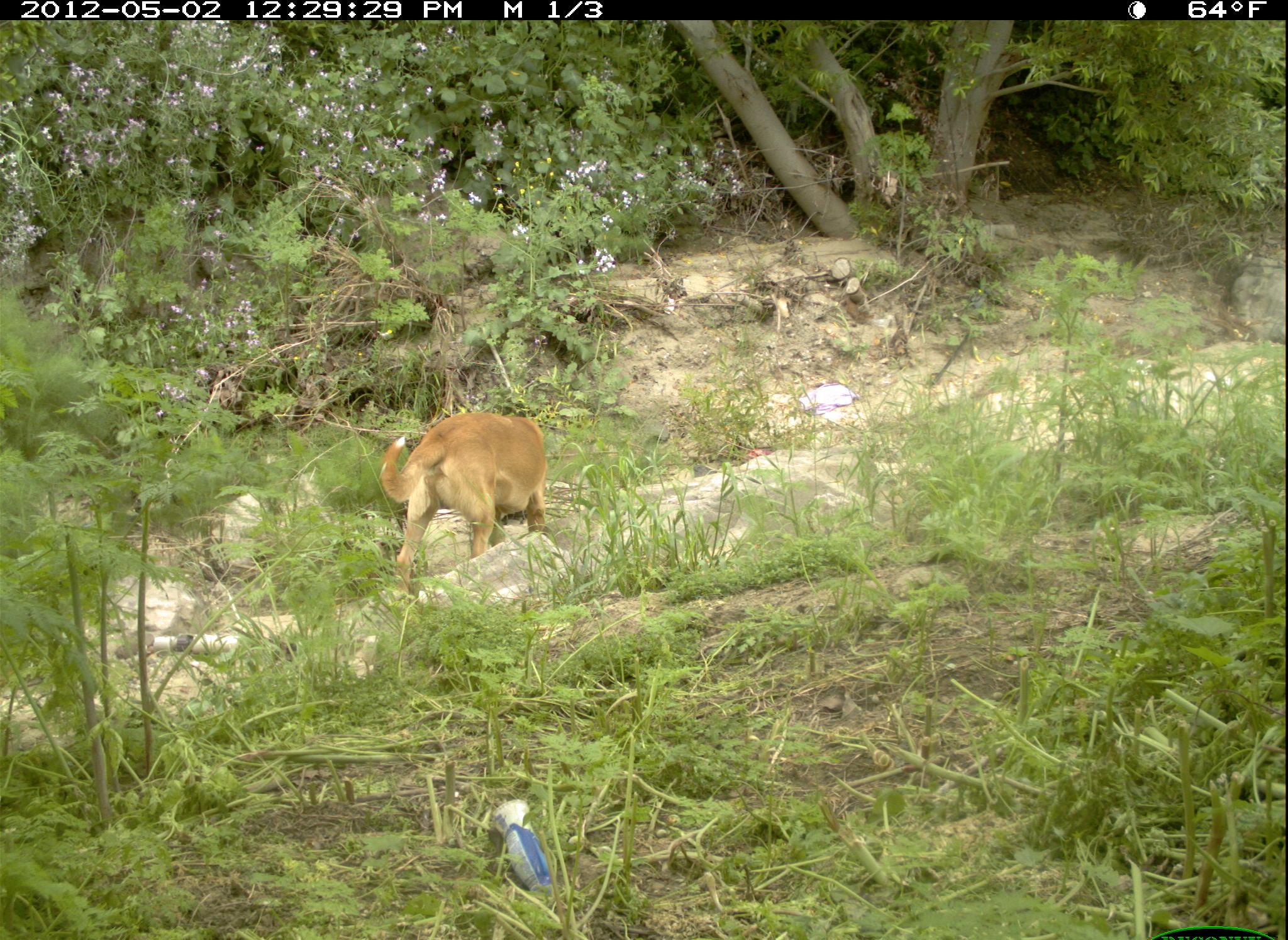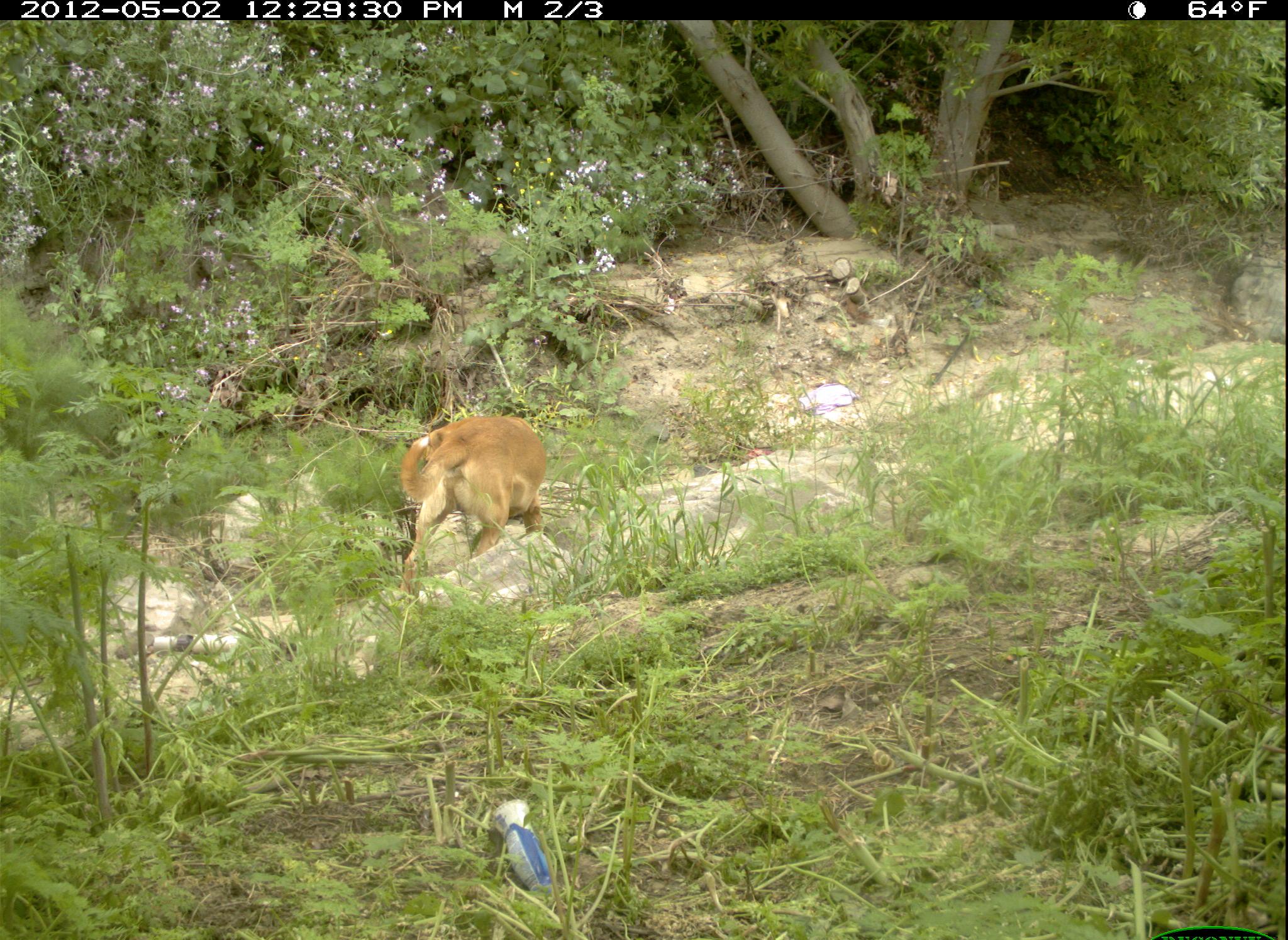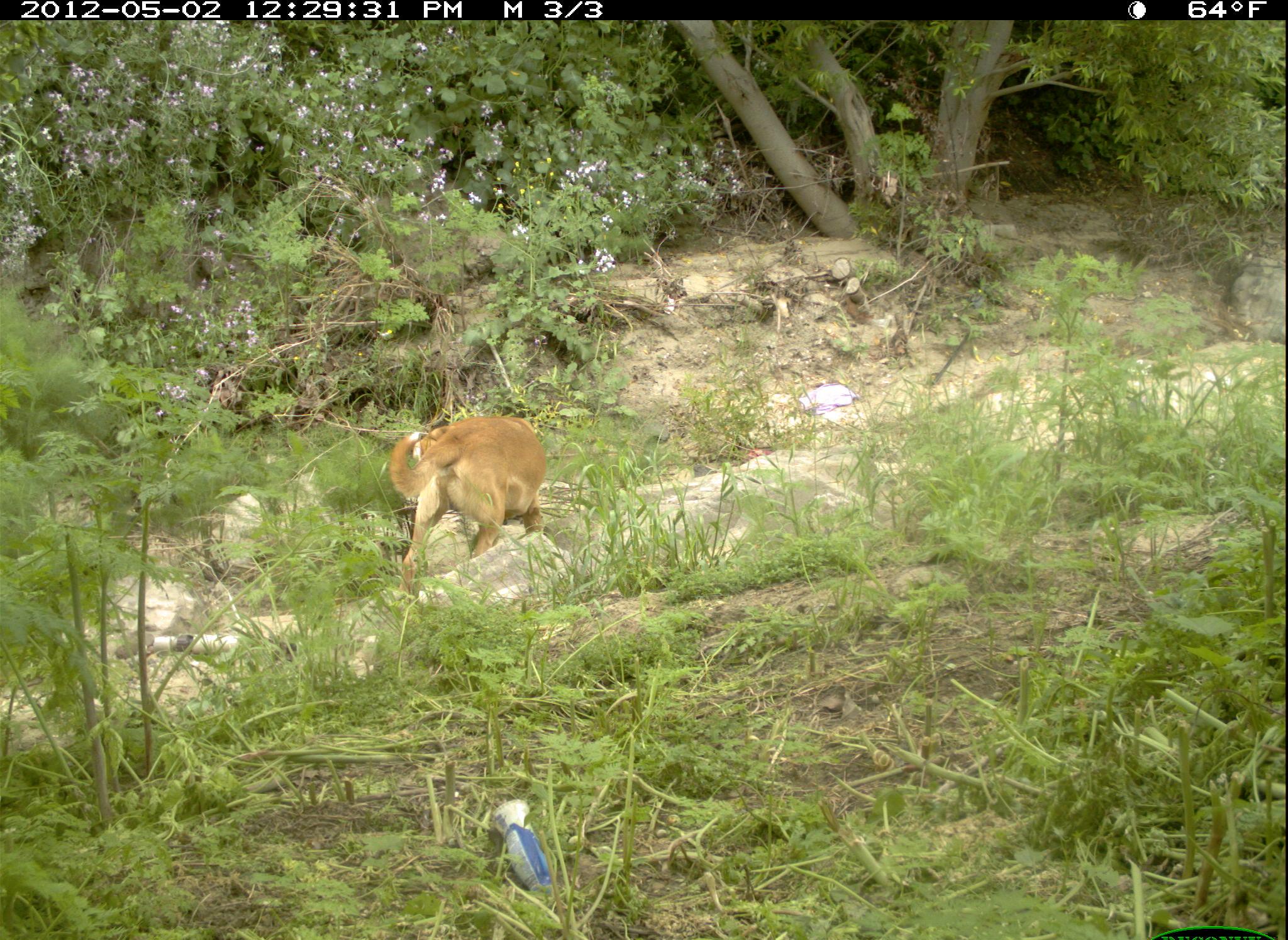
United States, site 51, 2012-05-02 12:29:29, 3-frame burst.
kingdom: Animalia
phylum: Chordata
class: Mammalia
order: Carnivora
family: Canidae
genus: Canis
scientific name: Canis familiaris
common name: domestic dog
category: dog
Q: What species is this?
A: Dog (domestic dog) (Canis familiaris).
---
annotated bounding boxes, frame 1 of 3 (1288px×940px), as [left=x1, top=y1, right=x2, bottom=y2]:
dog: [left=374, top=406, right=564, bottom=591]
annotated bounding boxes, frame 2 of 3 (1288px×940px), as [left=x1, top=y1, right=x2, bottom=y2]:
dog: [left=374, top=404, right=564, bottom=599]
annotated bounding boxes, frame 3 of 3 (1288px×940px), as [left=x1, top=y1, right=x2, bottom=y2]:
dog: [left=370, top=401, right=564, bottom=577]